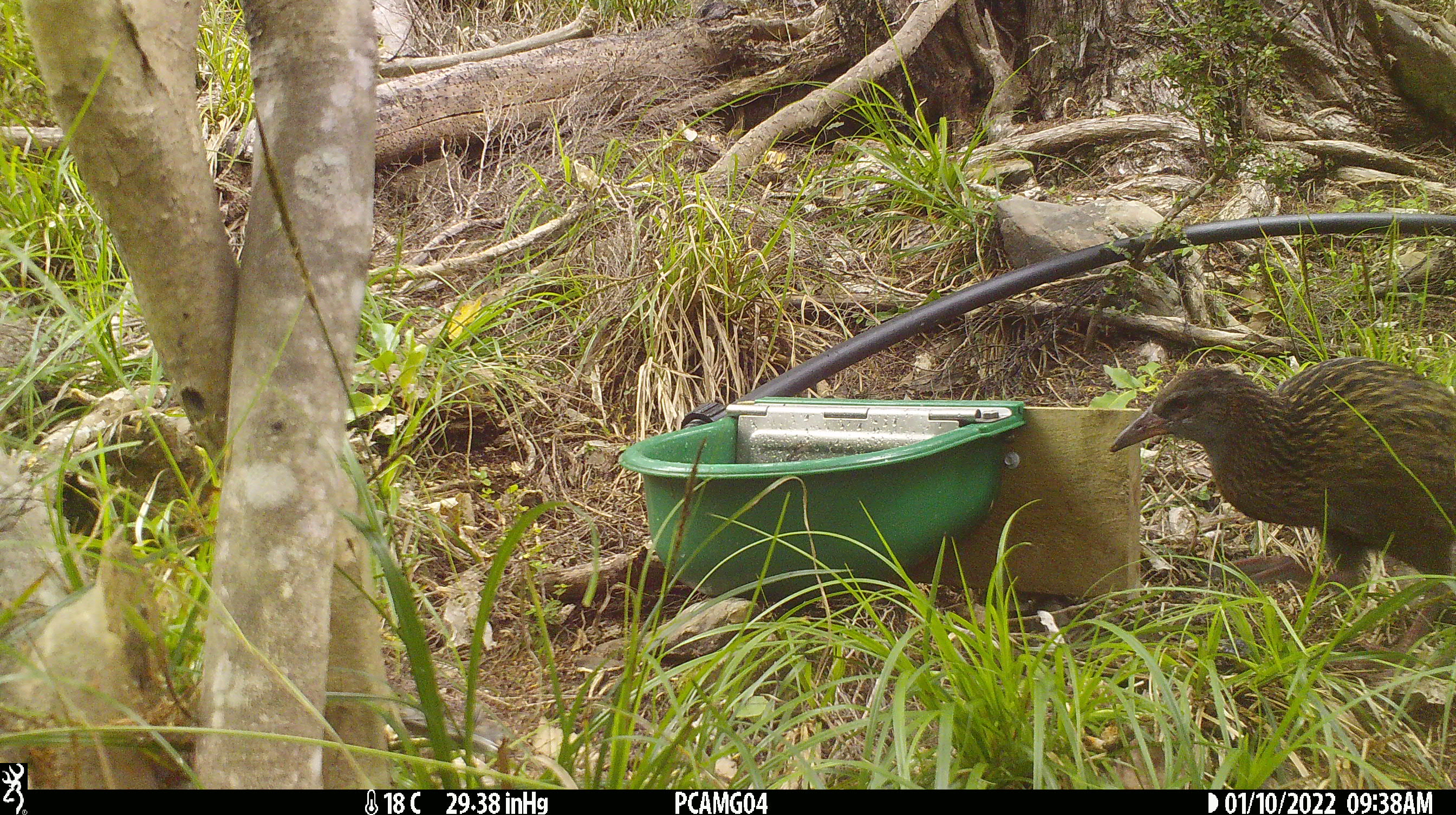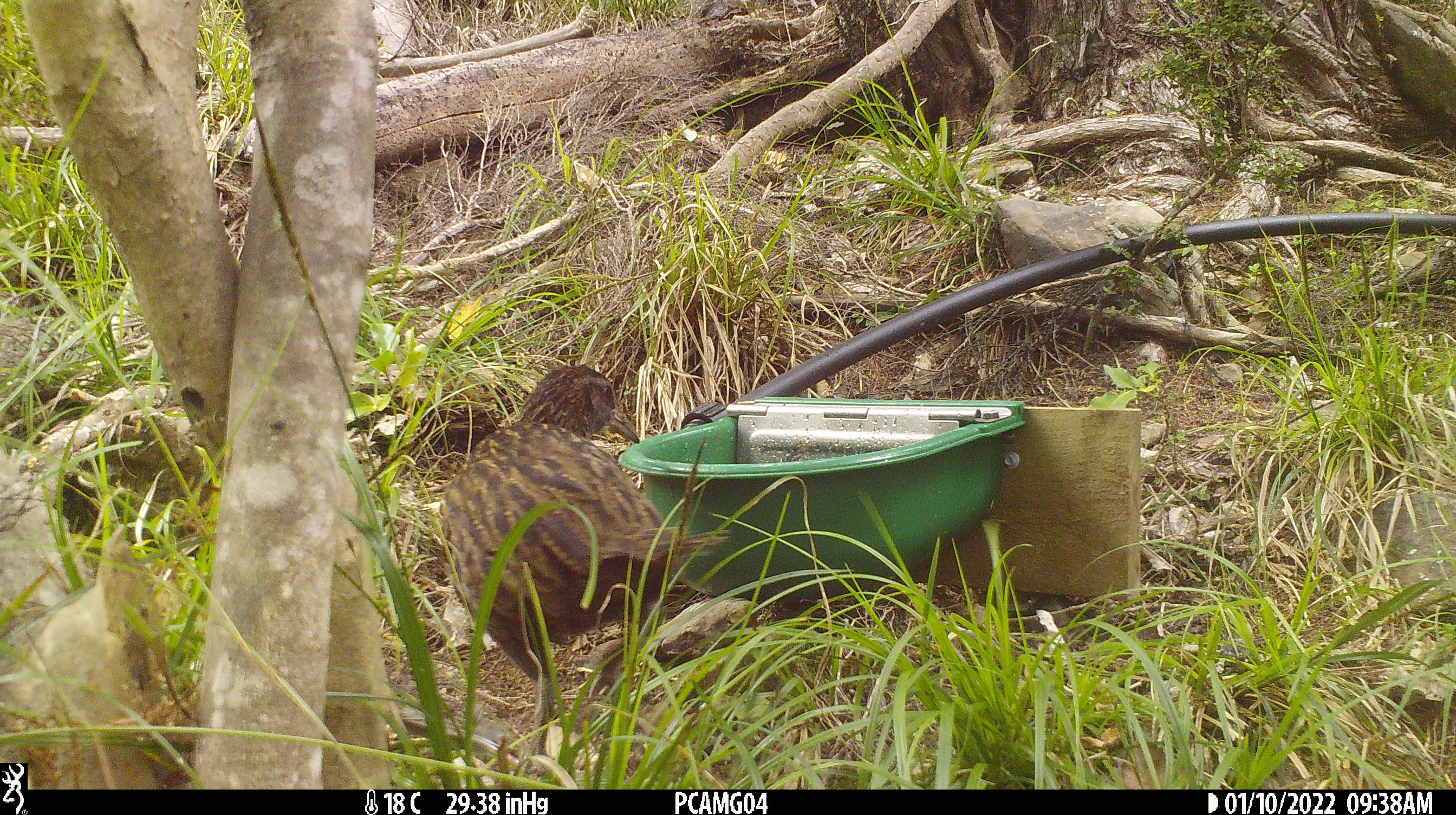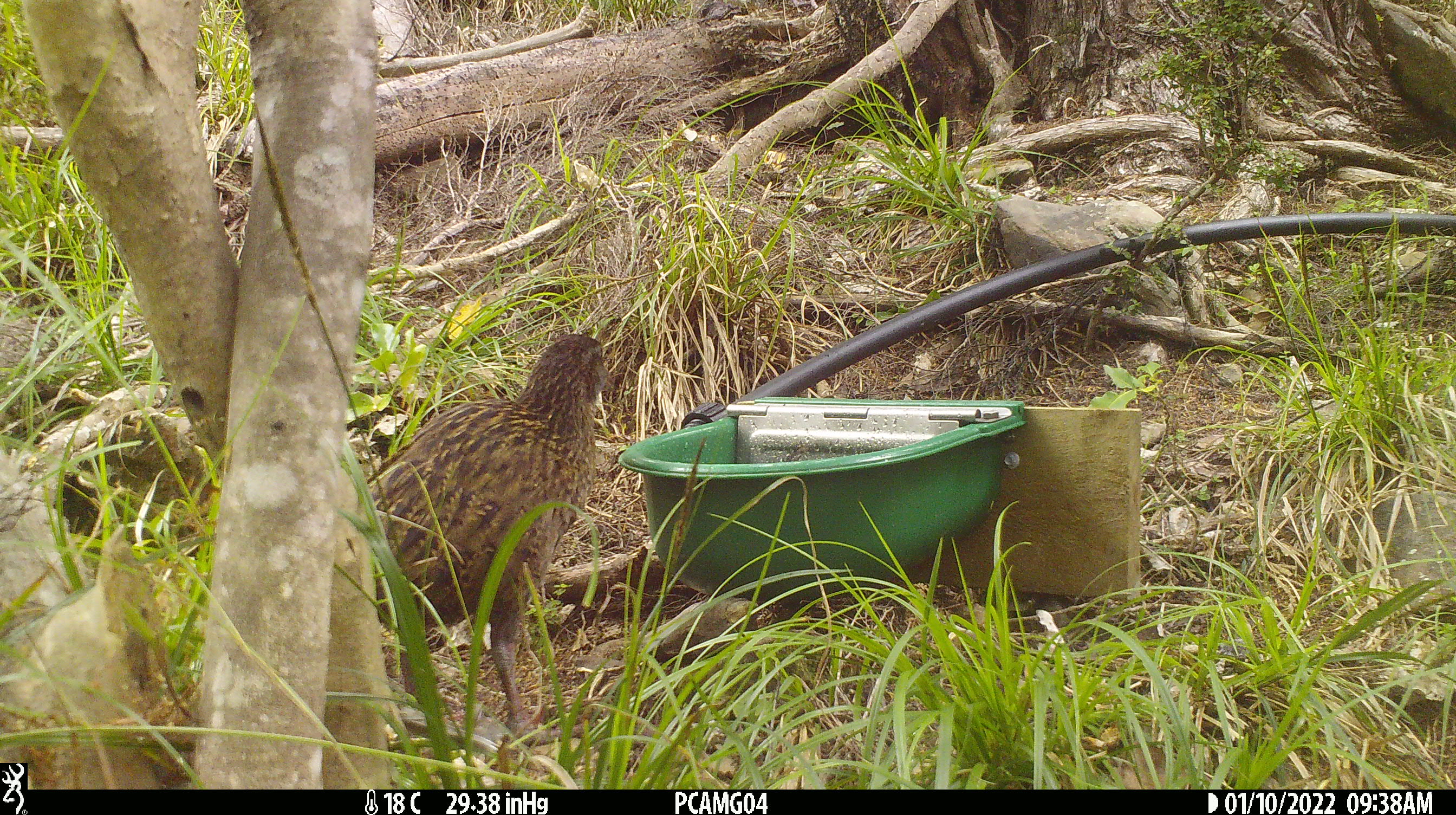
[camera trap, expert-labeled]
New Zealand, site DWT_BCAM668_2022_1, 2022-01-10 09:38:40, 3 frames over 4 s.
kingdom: Animalia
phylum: Chordata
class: Aves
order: Gruiformes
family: Rallidae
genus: Gallirallus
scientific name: Gallirallus australis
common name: weka